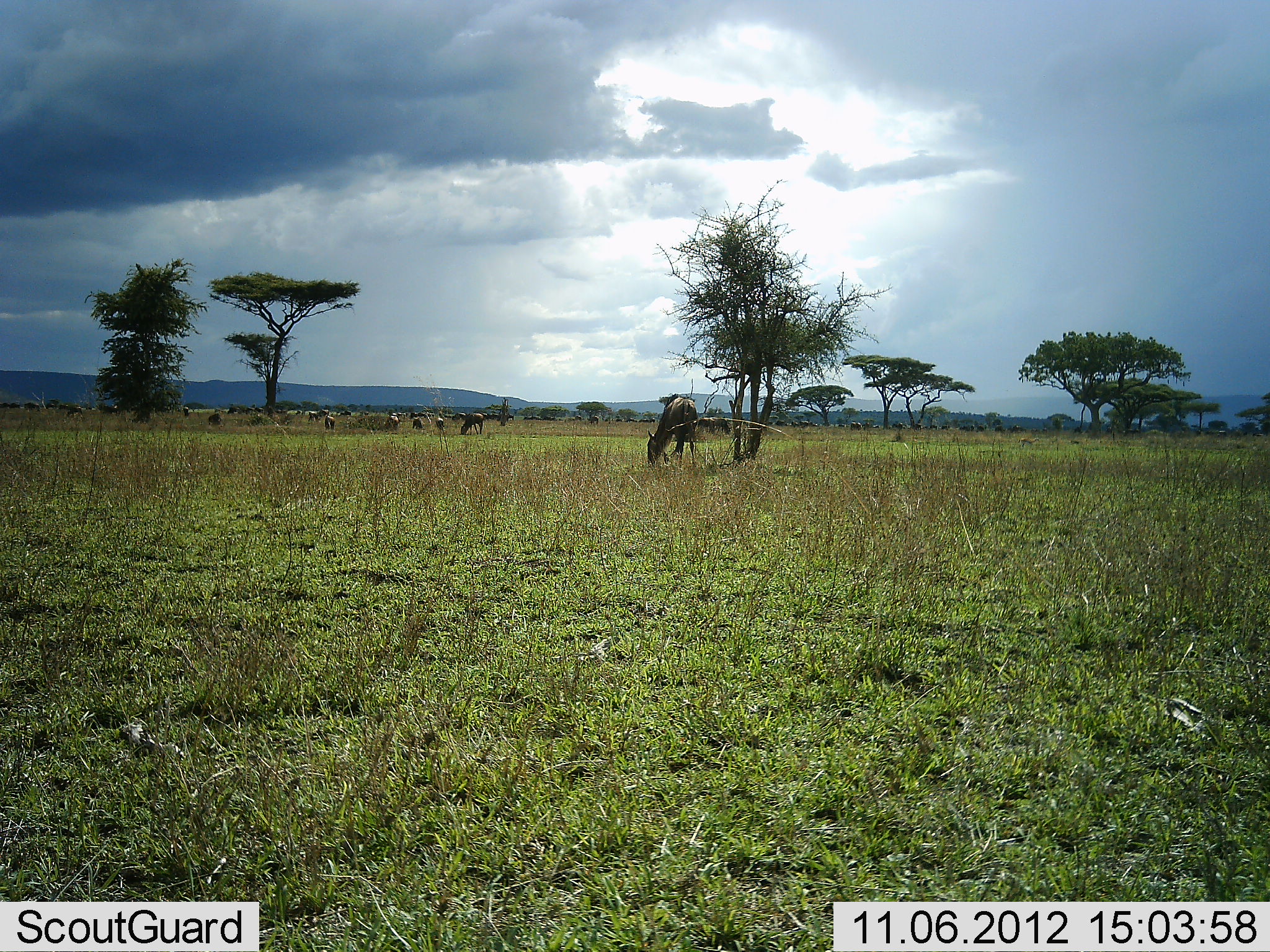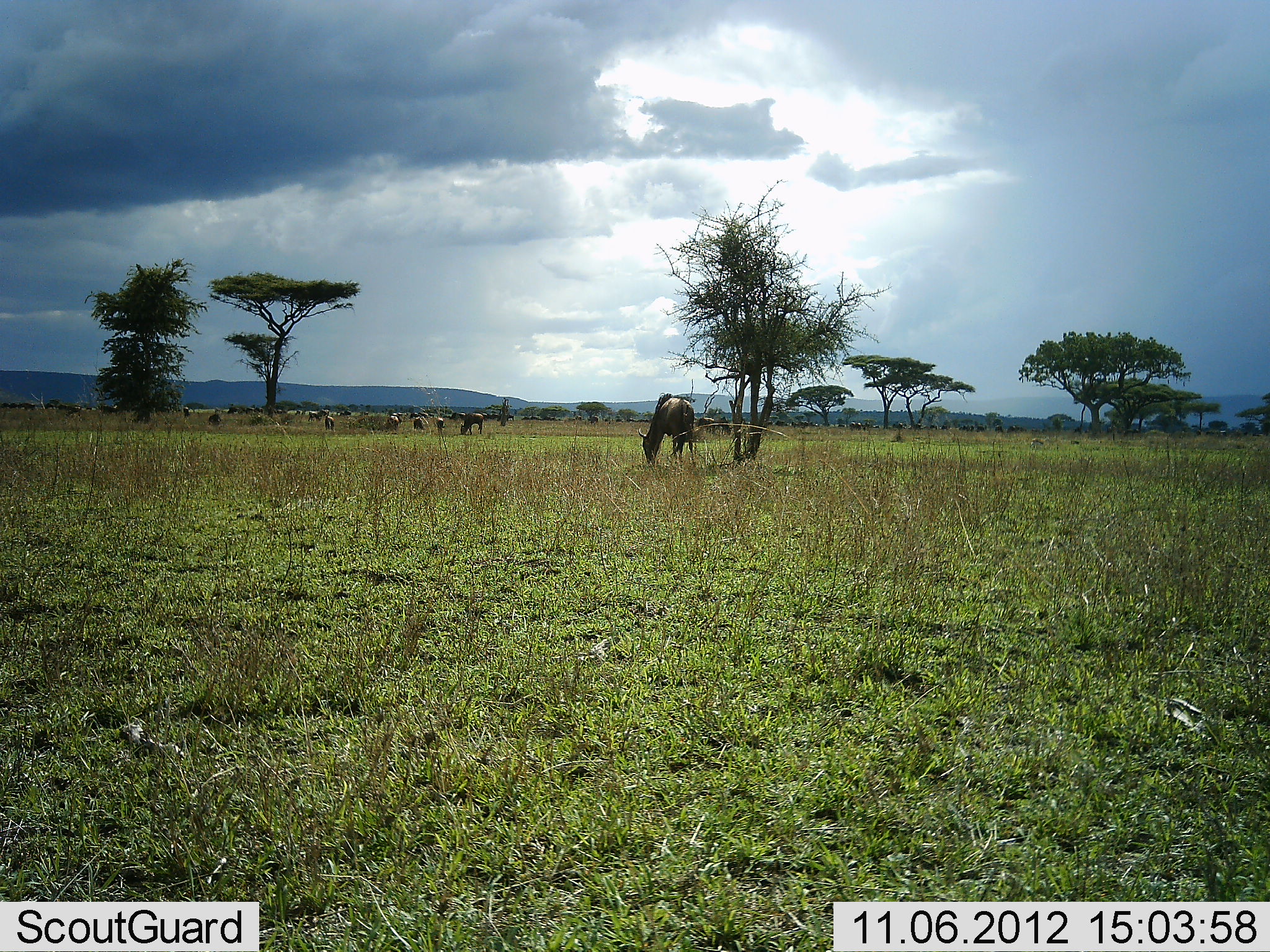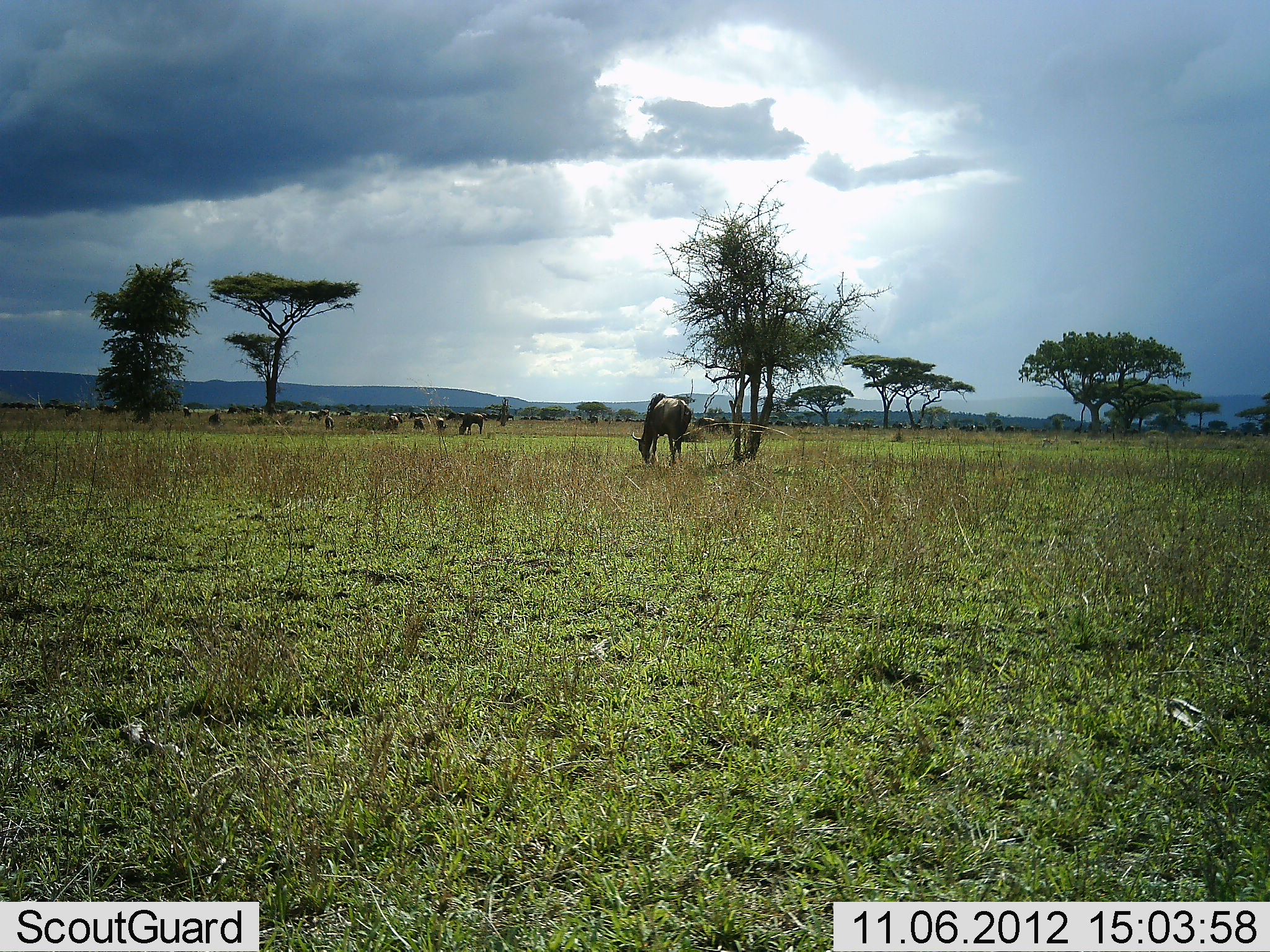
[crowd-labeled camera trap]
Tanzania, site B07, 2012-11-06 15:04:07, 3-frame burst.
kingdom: Animalia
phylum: Chordata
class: Mammalia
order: Artiodactyla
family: Bovidae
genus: Connochaetes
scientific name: Connochaetes taurinus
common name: blue wildebeest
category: wildebeest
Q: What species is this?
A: Wildebeest (blue wildebeest) (Connochaetes taurinus).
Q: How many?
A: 11-50.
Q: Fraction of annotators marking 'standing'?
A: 36%.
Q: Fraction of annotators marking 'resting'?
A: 0%.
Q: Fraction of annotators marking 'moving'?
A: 0%.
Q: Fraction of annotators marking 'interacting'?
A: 0%.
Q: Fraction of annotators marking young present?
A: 0%.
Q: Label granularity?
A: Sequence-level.